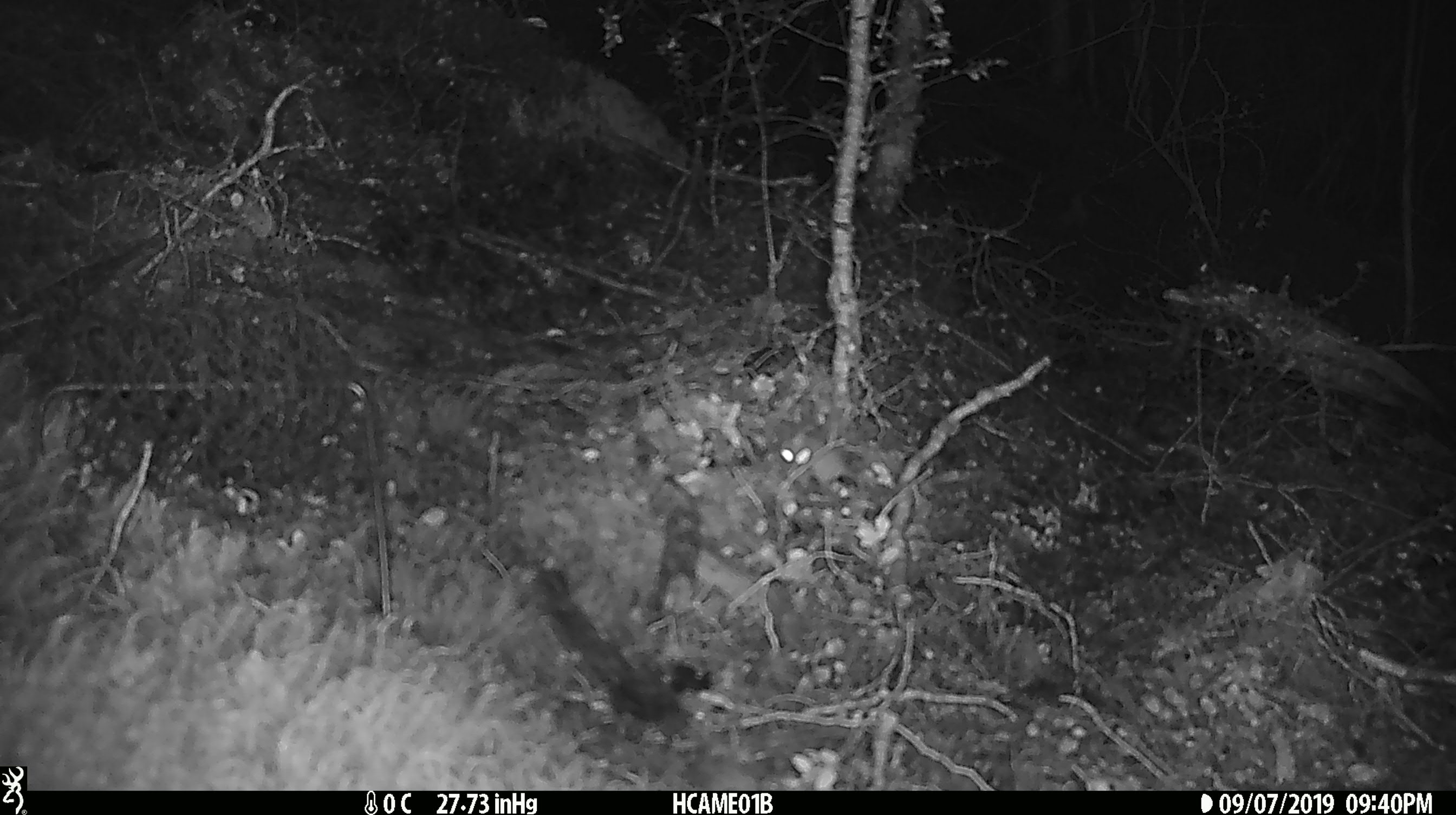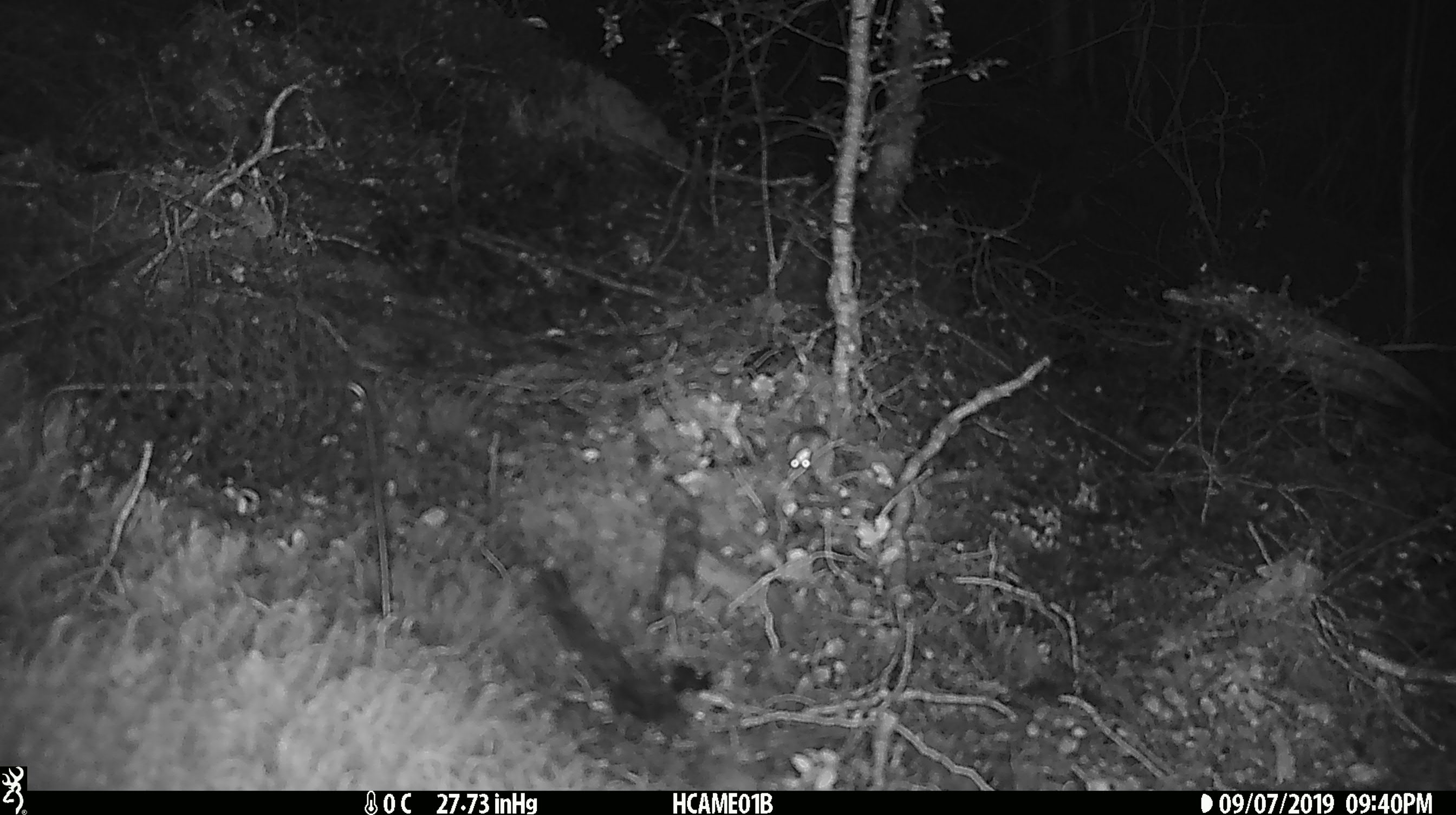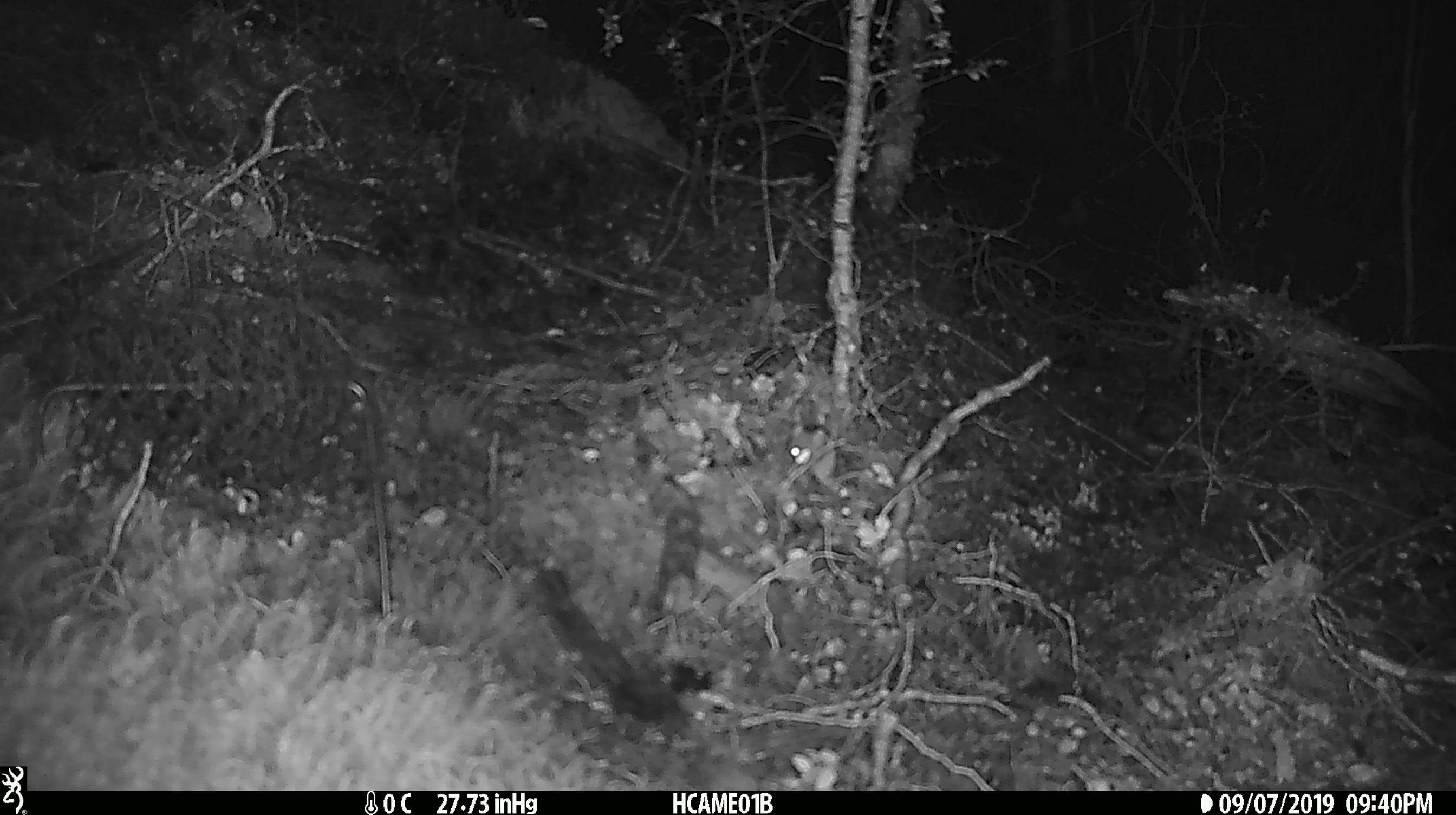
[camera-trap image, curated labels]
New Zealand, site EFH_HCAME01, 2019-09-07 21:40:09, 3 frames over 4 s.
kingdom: Animalia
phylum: Chordata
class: Mammalia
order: Rodentia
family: Muridae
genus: Mus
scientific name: Mus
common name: mouse